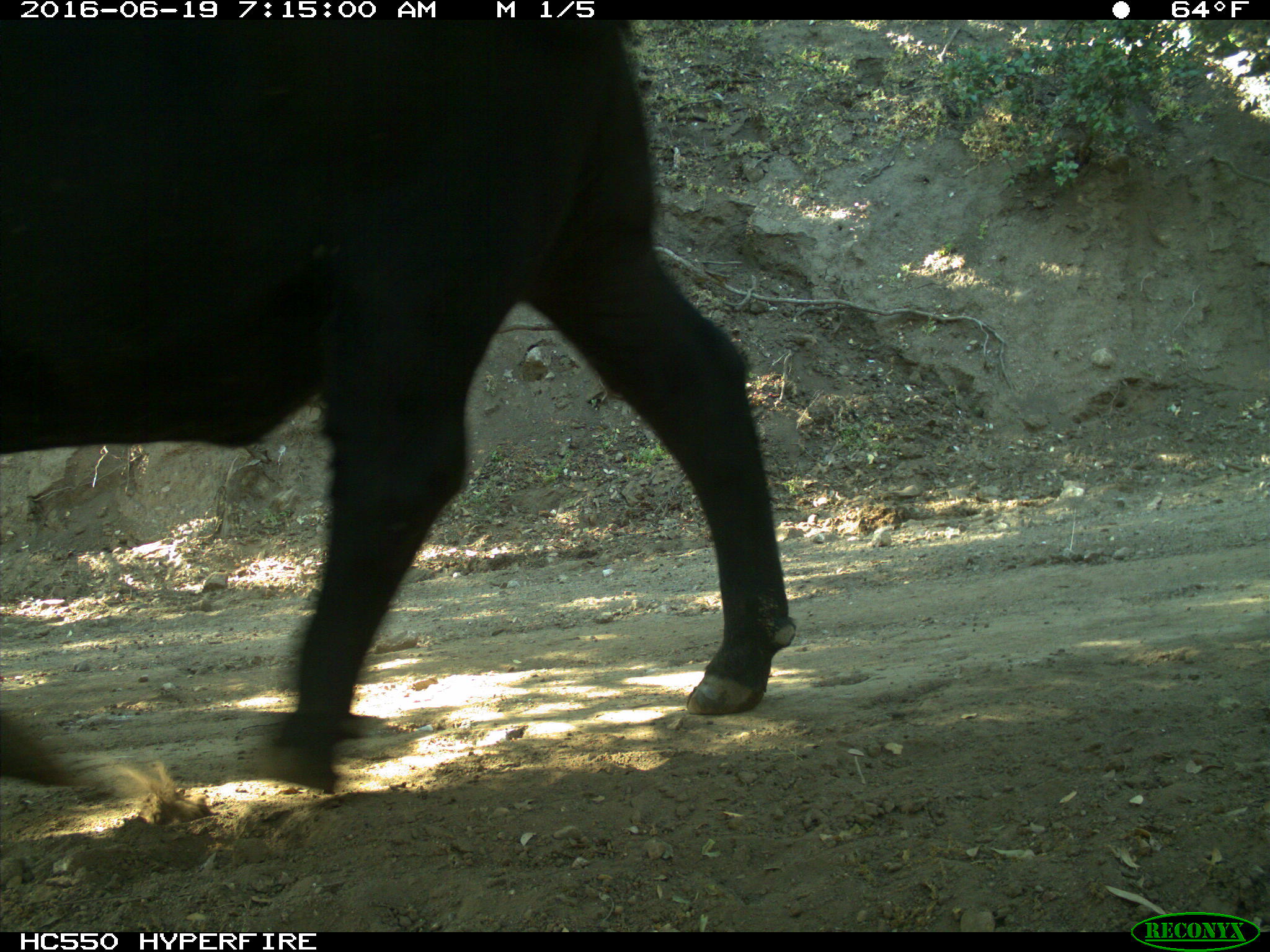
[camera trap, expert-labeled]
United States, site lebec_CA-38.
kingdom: Animalia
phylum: Chordata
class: Mammalia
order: Artiodactyla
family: Bovidae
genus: Bos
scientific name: Bos taurus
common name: domestic cow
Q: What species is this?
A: Bos taurus (domestic cow).